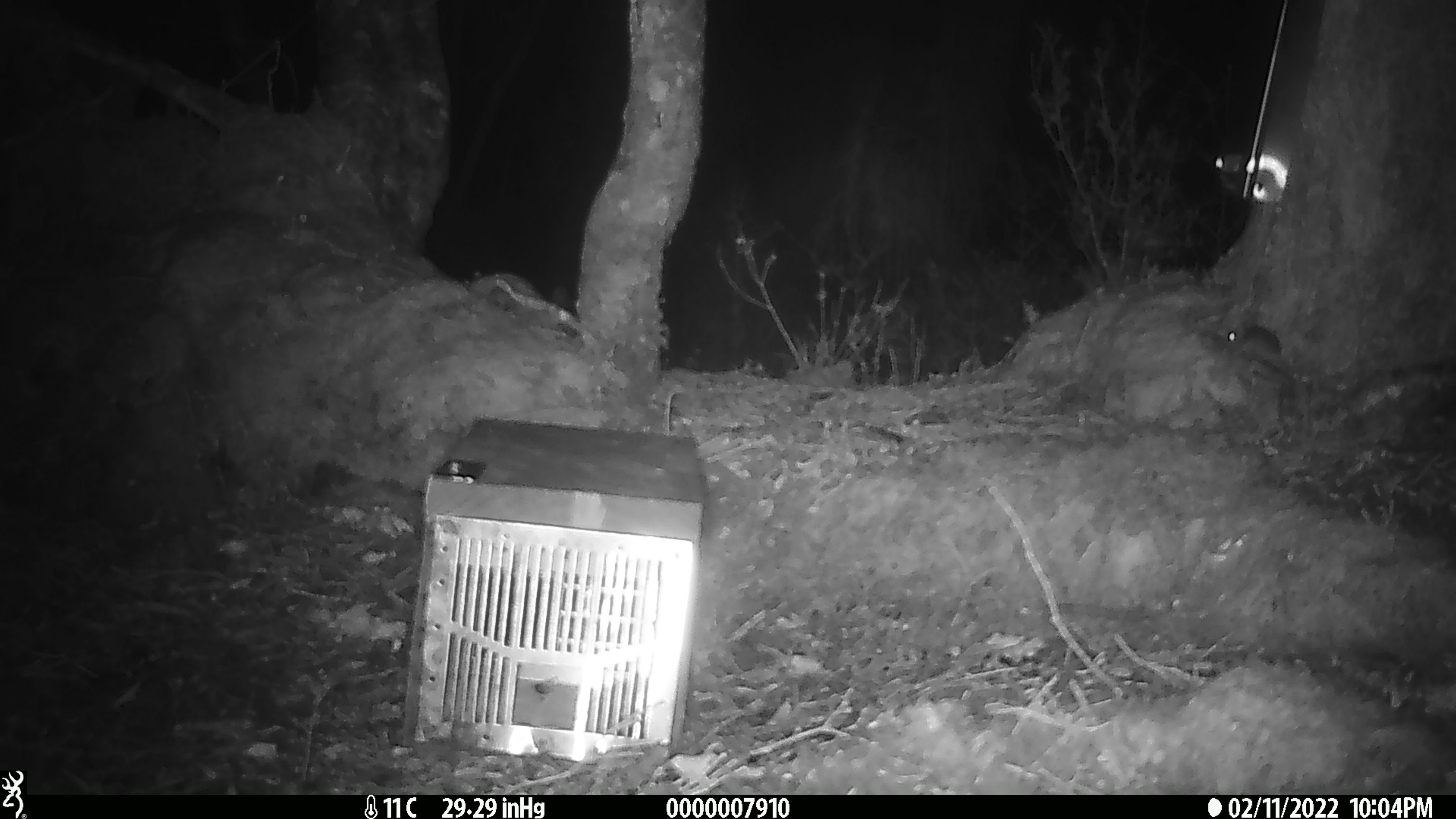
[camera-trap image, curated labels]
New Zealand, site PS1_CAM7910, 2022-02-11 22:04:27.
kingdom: Animalia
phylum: Chordata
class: Mammalia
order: Rodentia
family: Muridae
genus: Mus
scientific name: Mus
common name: mouse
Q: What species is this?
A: Mouse (Mus).